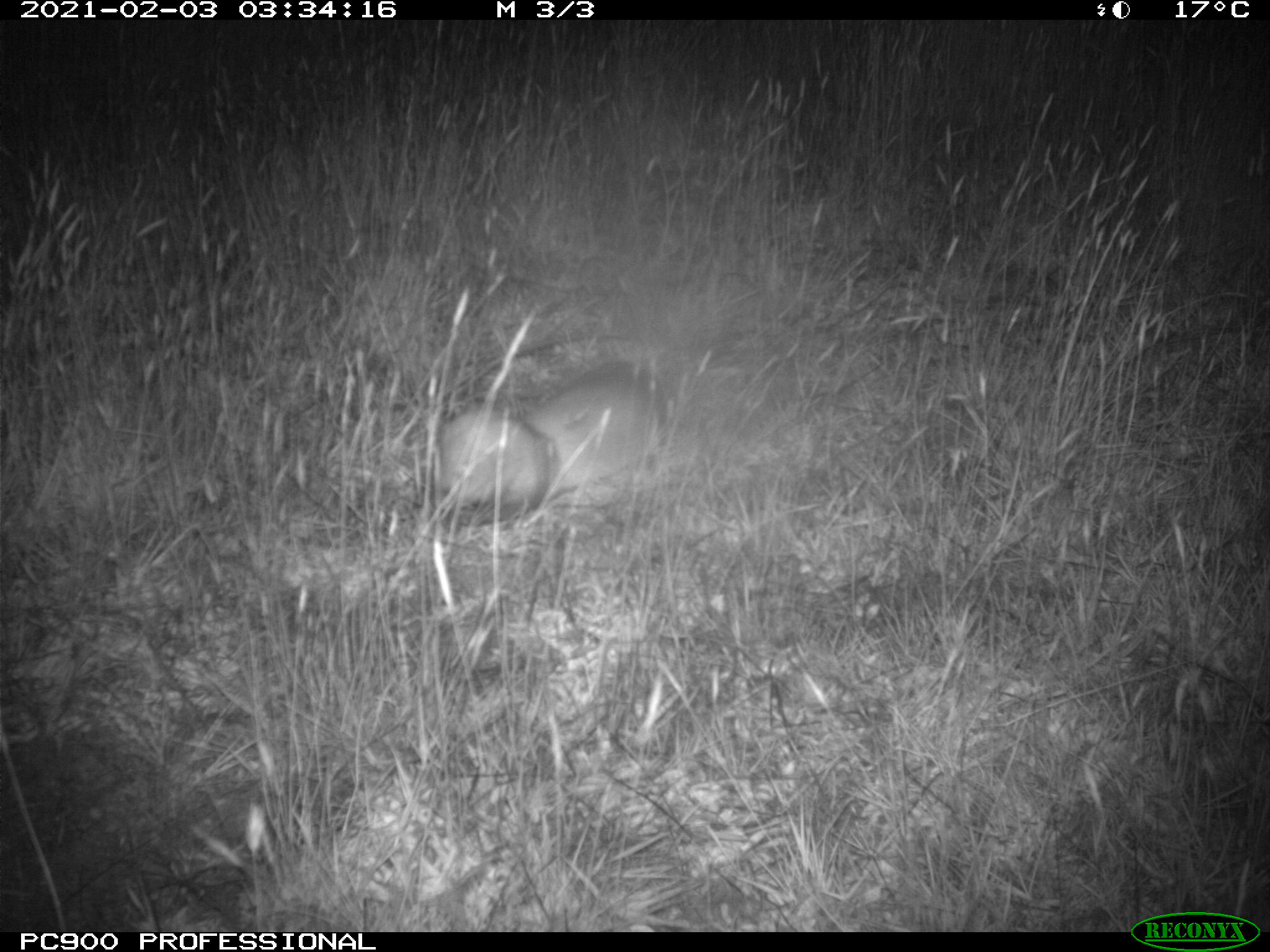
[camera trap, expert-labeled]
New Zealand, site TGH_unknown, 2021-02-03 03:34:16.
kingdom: Animalia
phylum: Chordata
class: Mammalia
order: Carnivora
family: Mustelidae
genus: Mustela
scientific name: Mustela furo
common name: ferret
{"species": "ferret (Mustela furo)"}